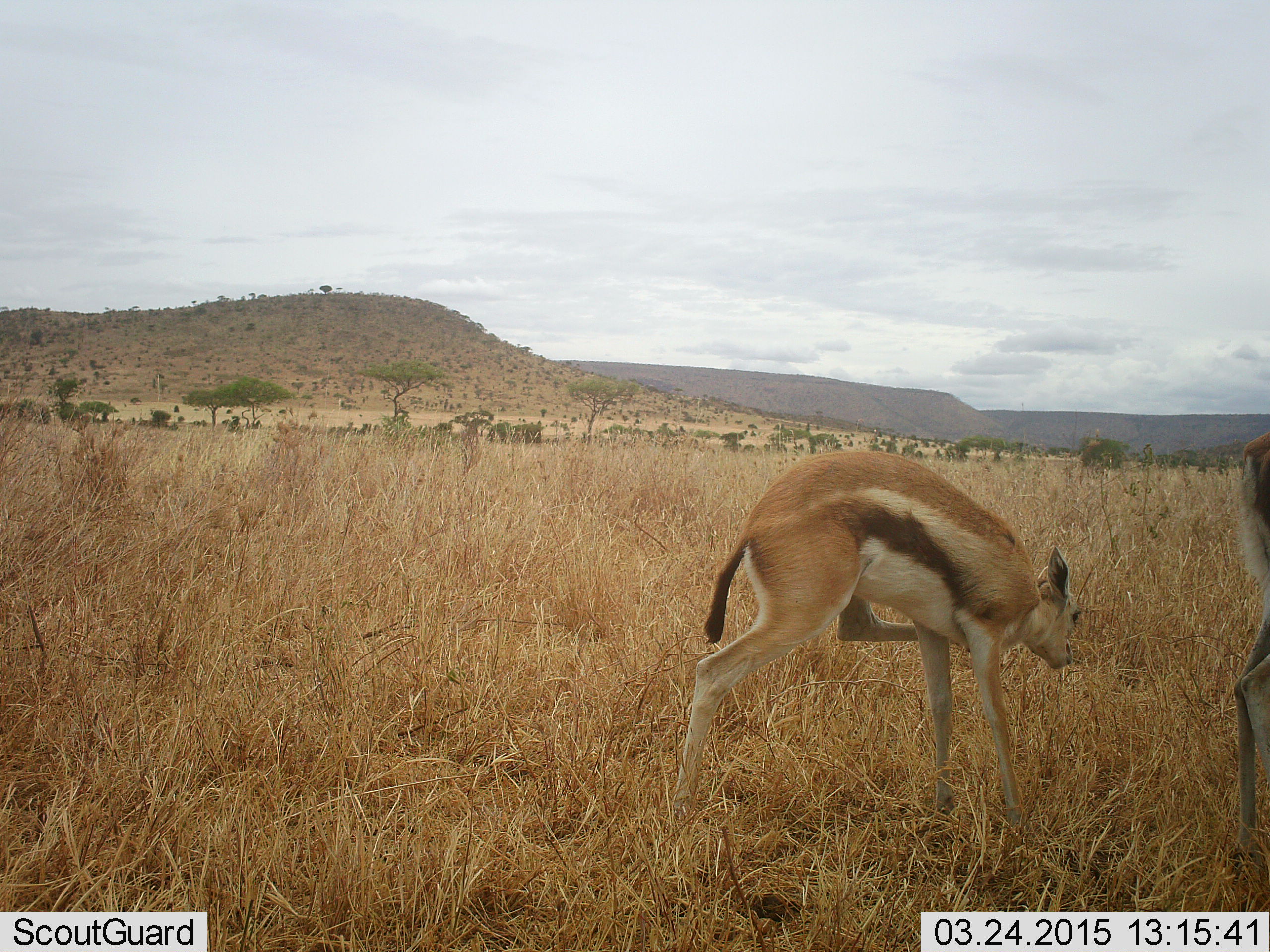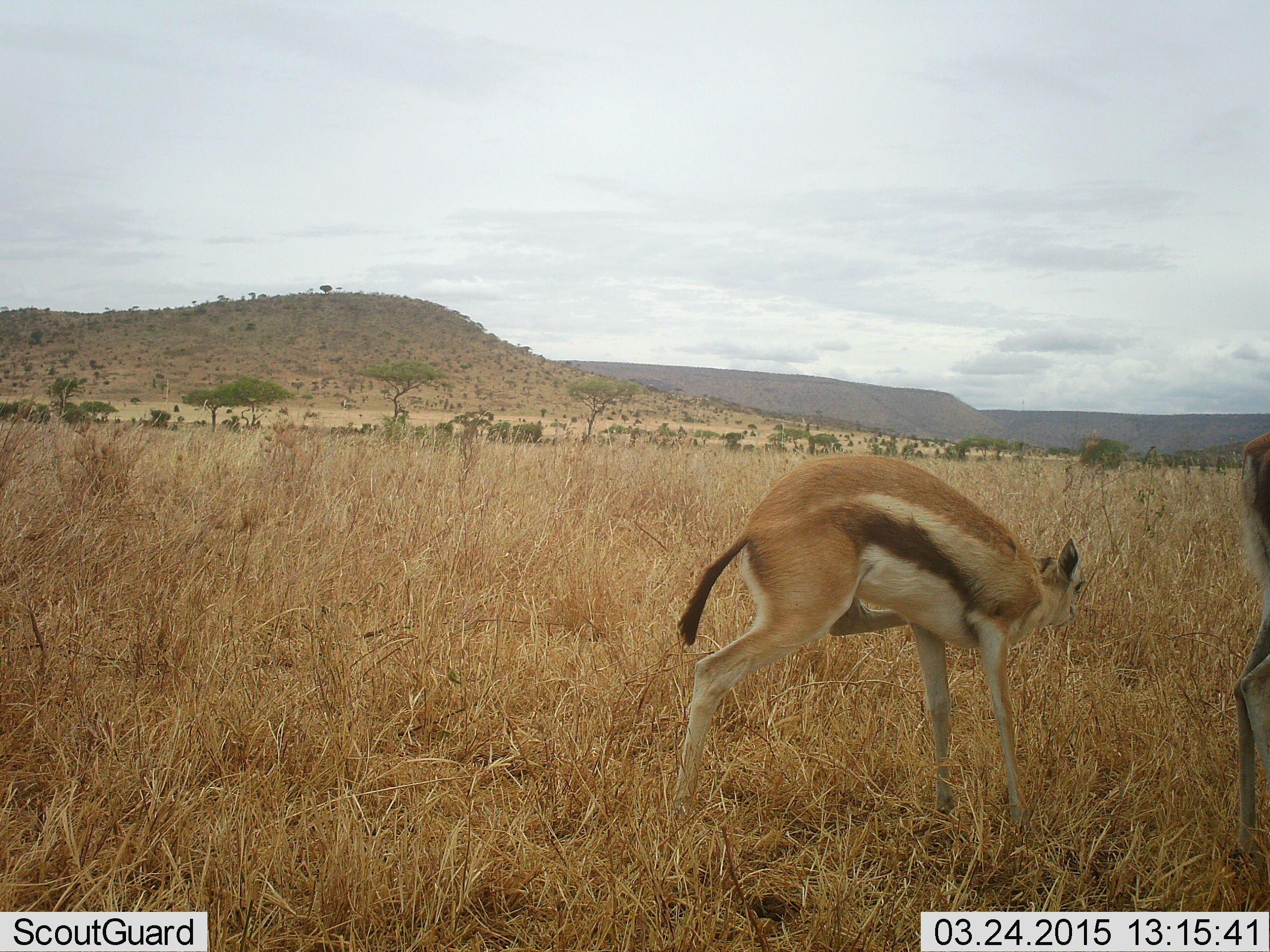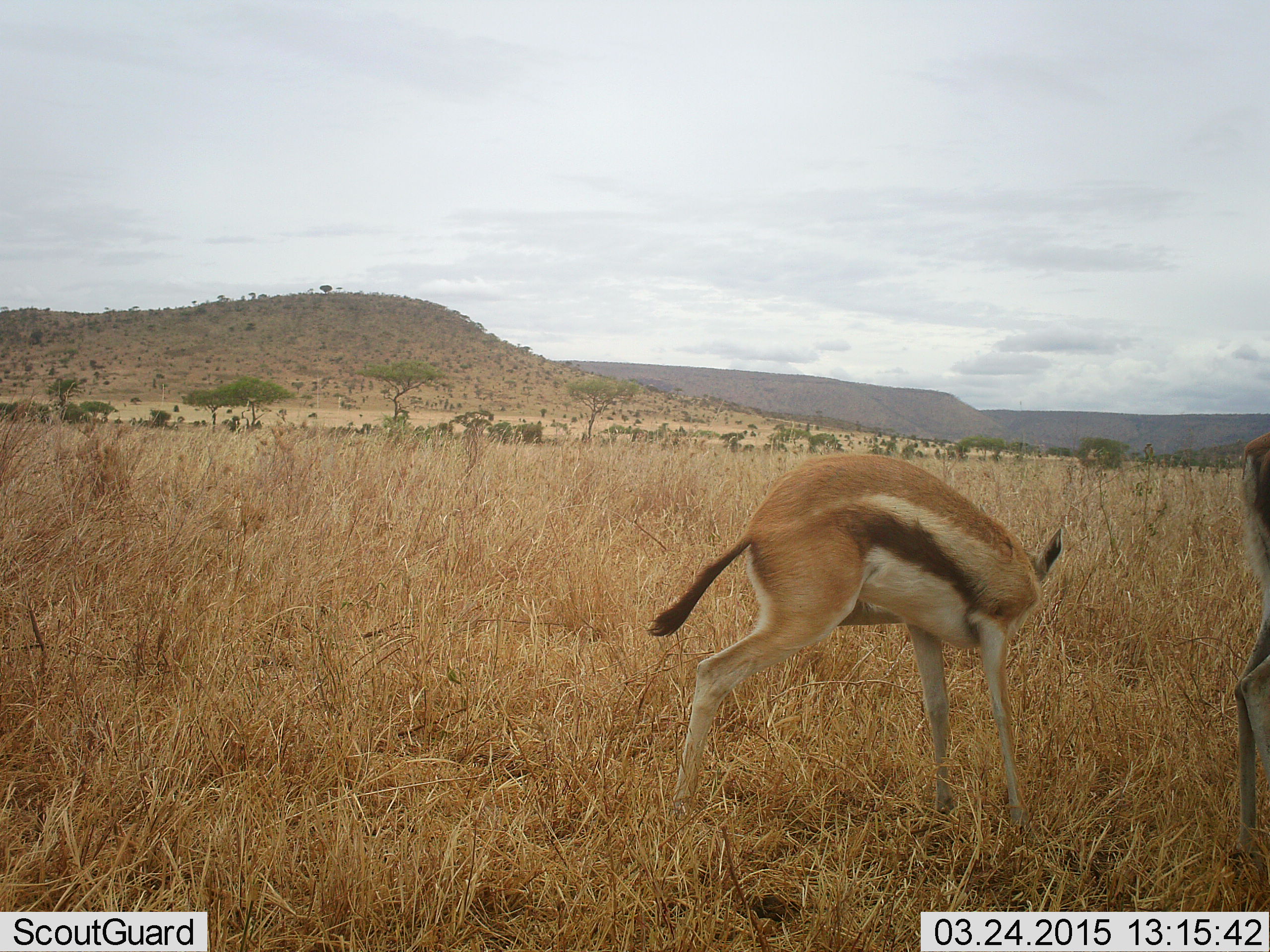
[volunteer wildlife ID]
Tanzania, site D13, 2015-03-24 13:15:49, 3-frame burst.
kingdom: Animalia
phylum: Chordata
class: Mammalia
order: Artiodactyla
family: Bovidae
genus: Eudorcas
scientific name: Eudorcas thomsonii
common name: thomson's gazelle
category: gazellethomsons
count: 2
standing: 90%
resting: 0%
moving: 20%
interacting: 10%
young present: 10%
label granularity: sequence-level